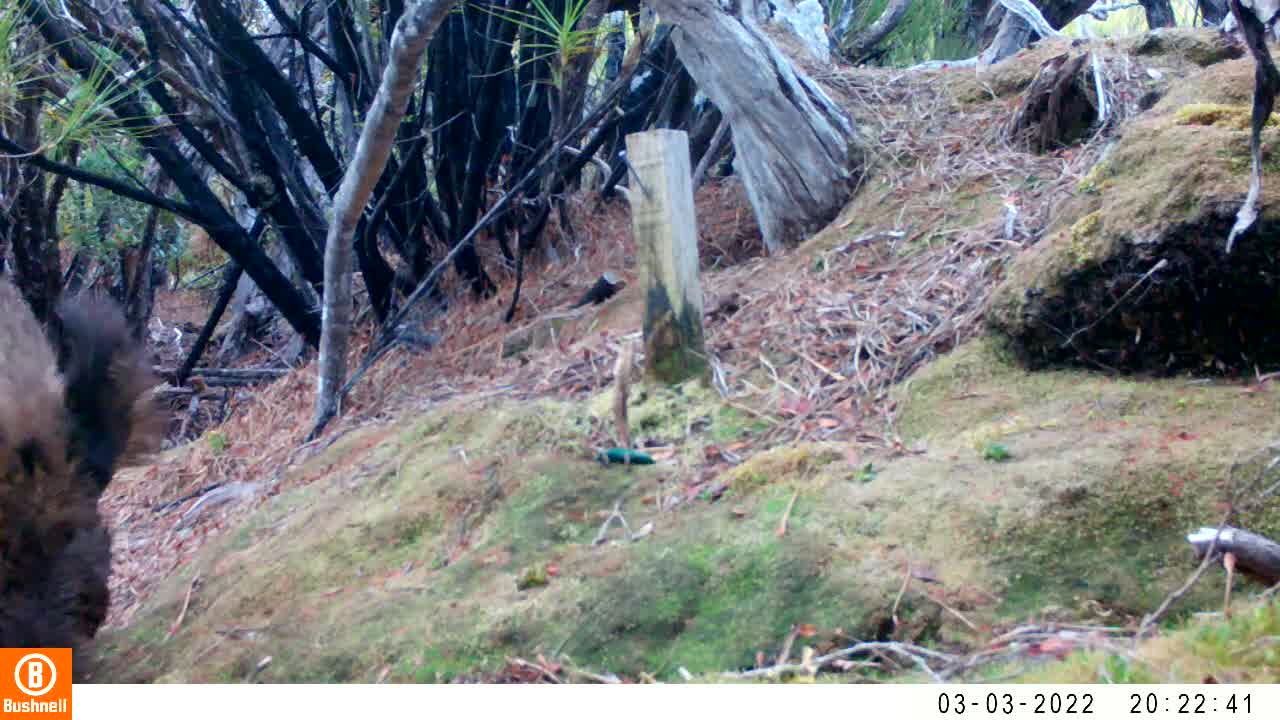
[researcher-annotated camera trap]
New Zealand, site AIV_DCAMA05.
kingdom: Animalia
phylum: Chordata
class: Mammalia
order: Artiodactyla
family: Suidae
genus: Sus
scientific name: Sus scrofa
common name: pig